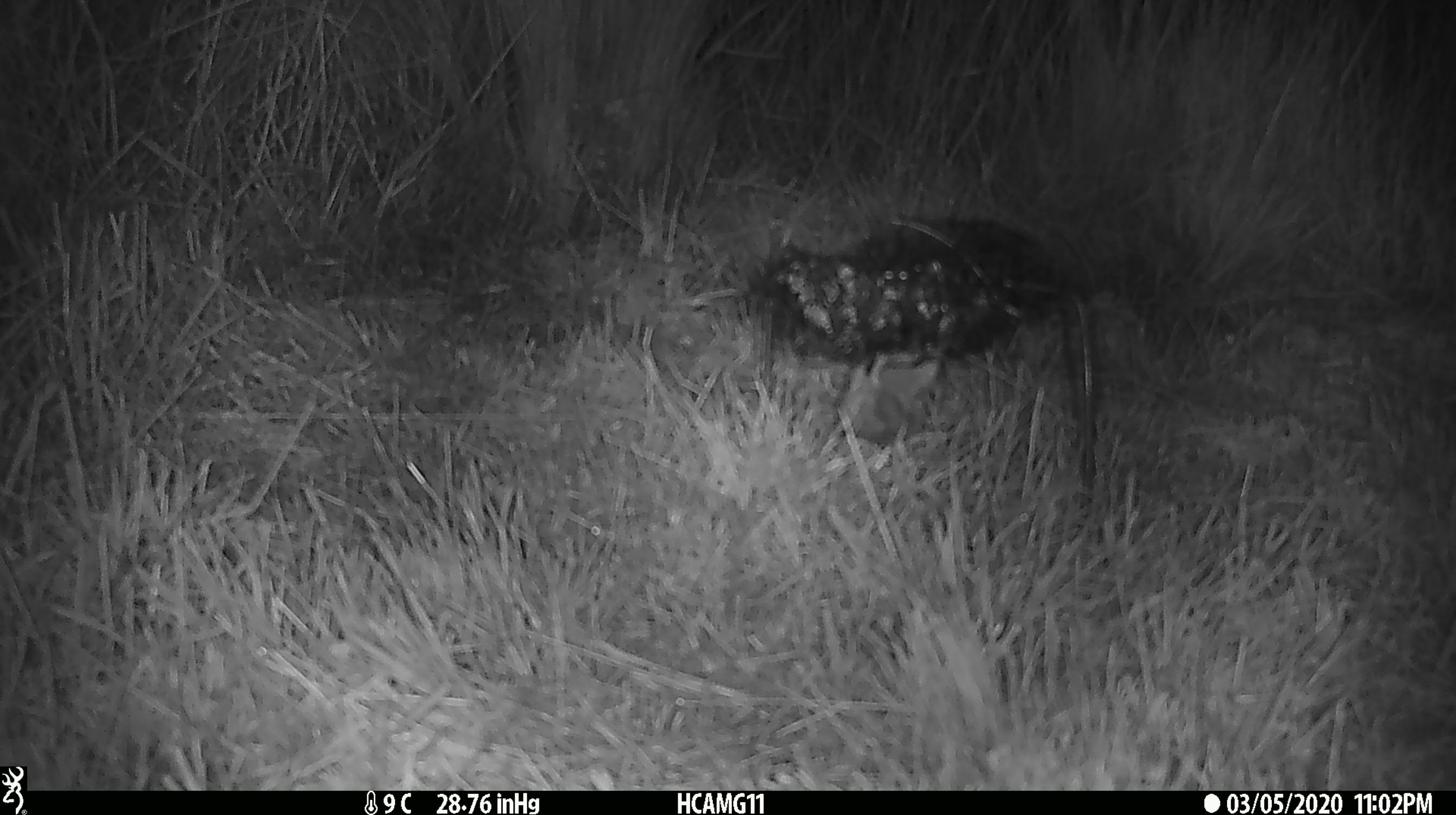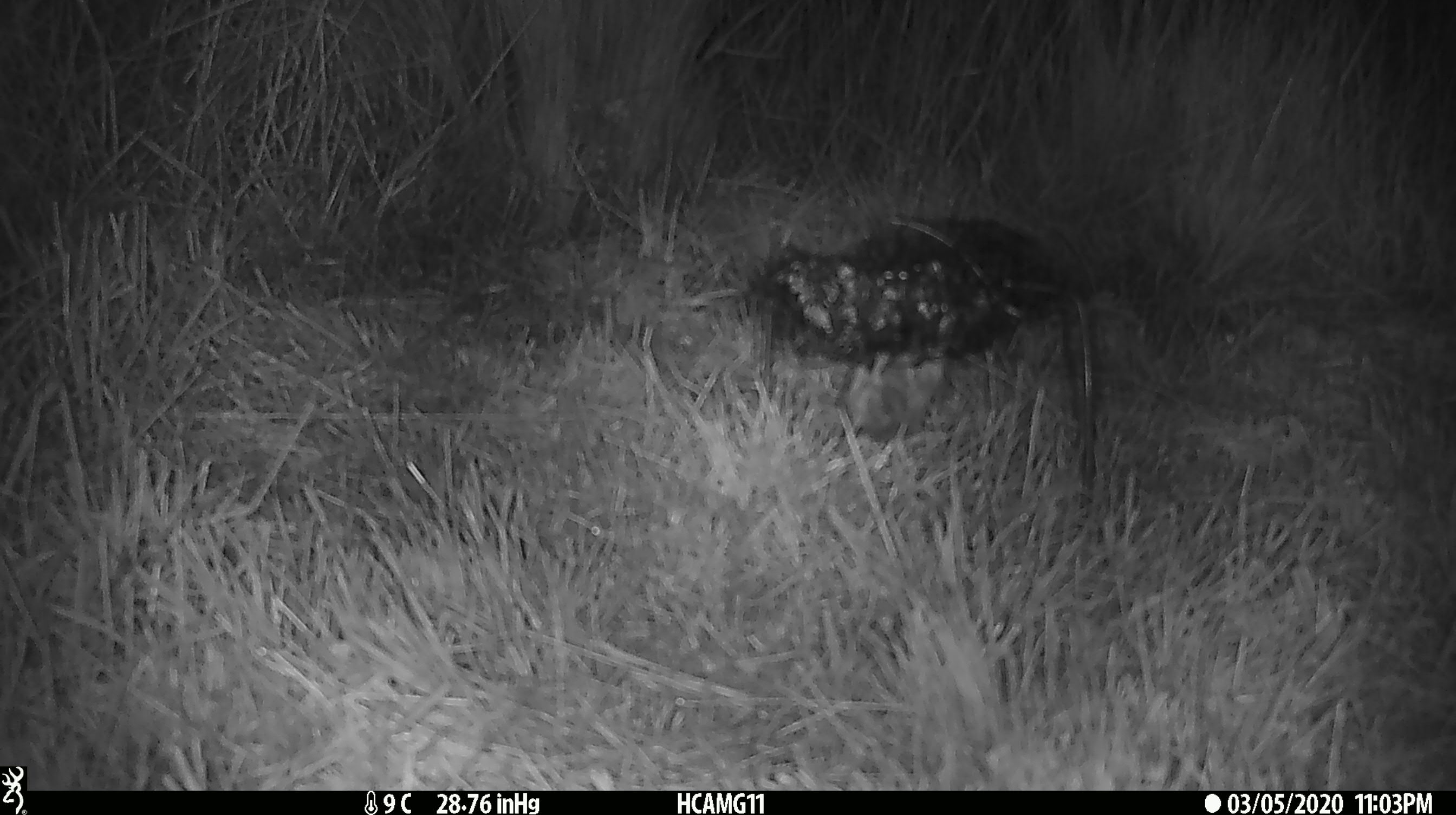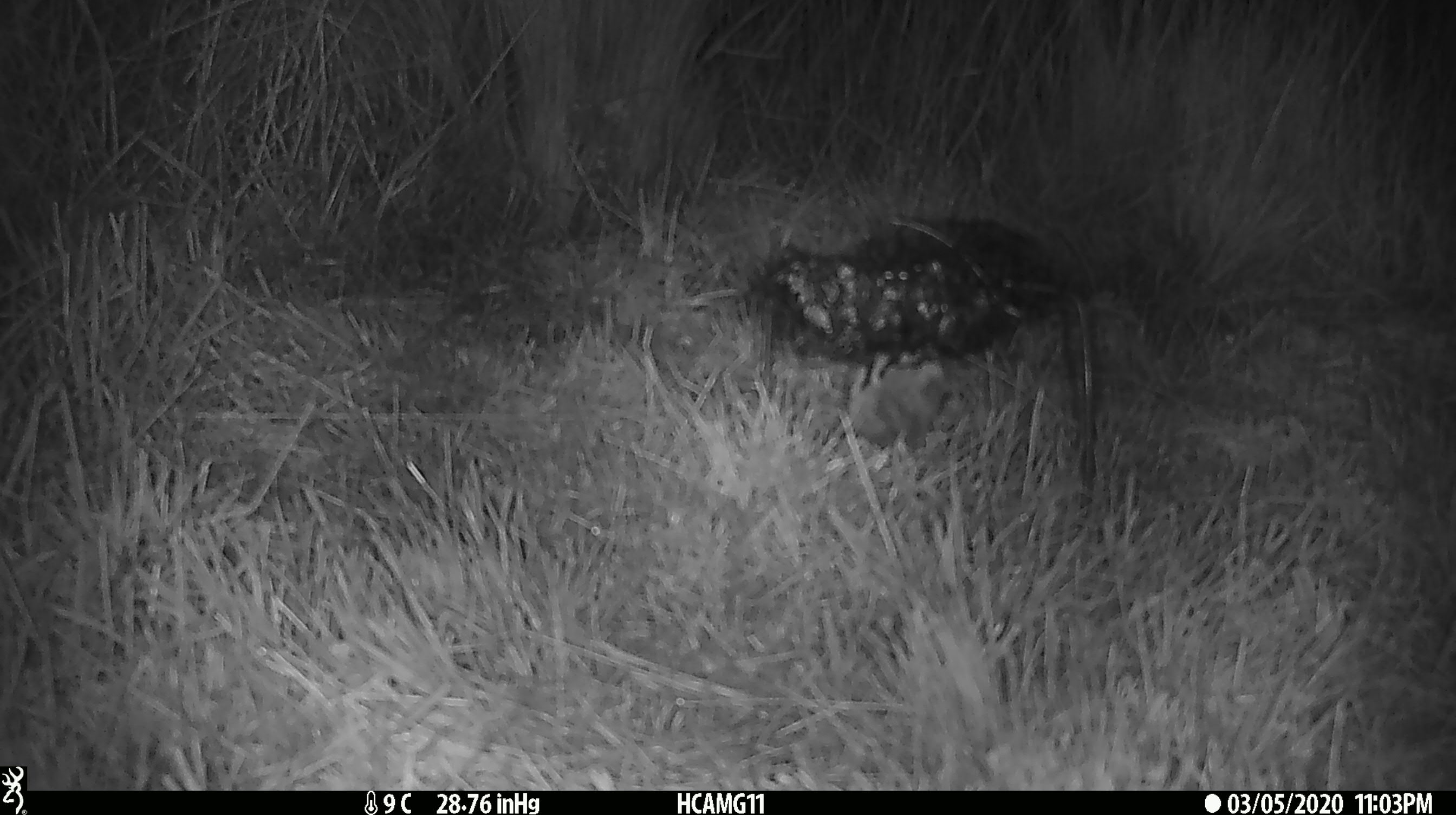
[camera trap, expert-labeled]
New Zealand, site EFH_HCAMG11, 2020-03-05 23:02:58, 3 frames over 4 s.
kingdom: Animalia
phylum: Chordata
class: Mammalia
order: Rodentia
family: Muridae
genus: Mus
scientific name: Mus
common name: mouse